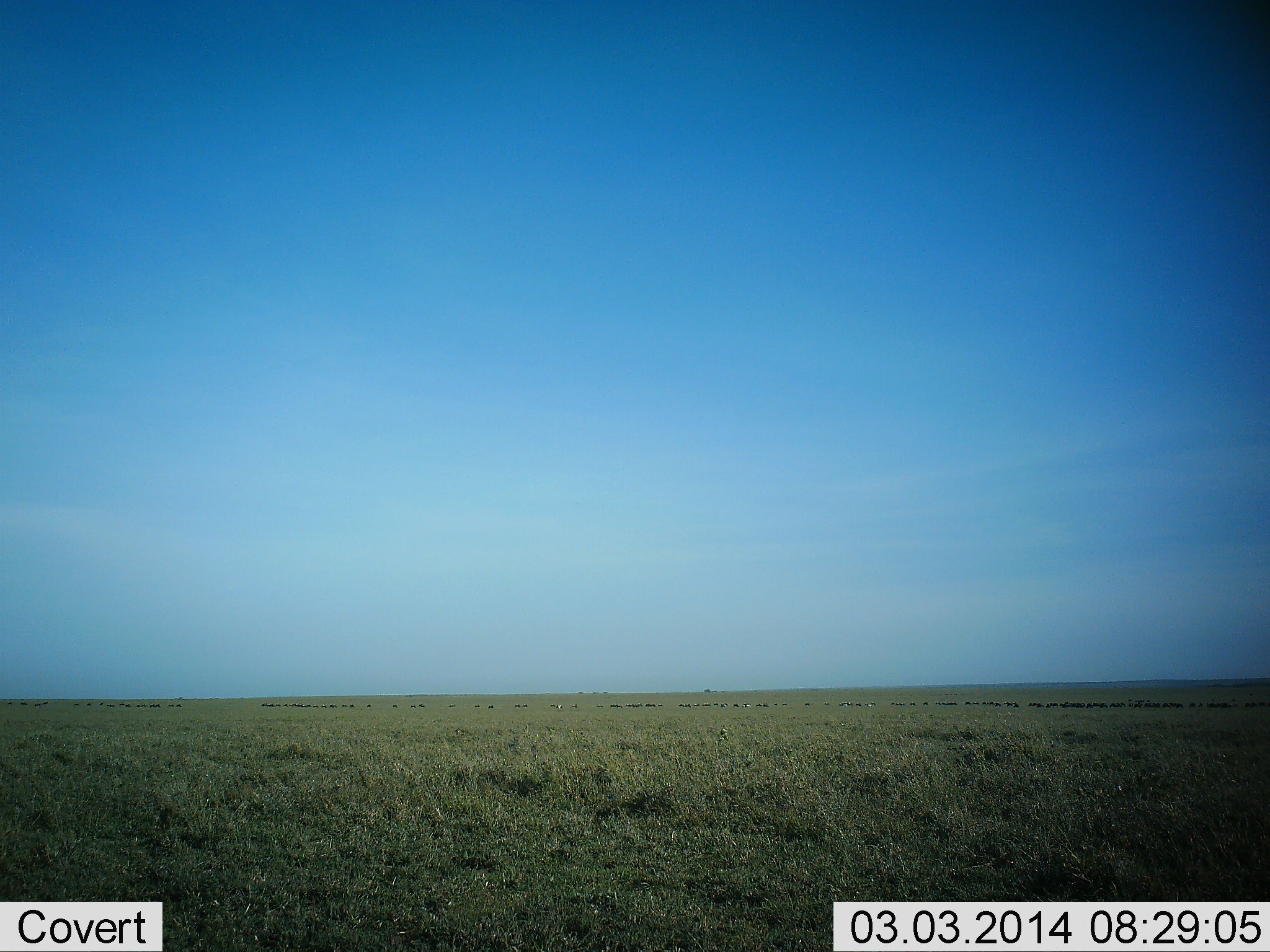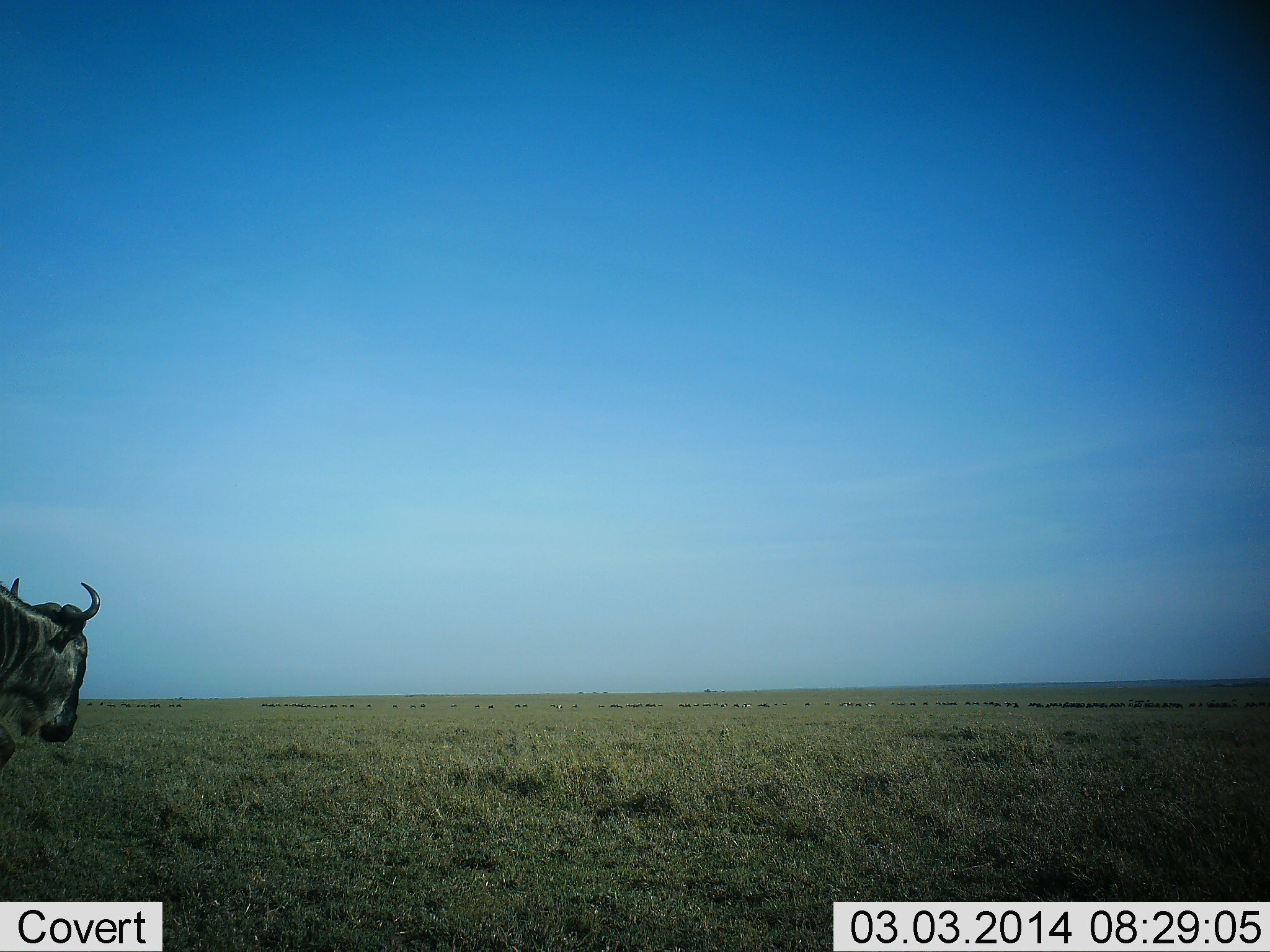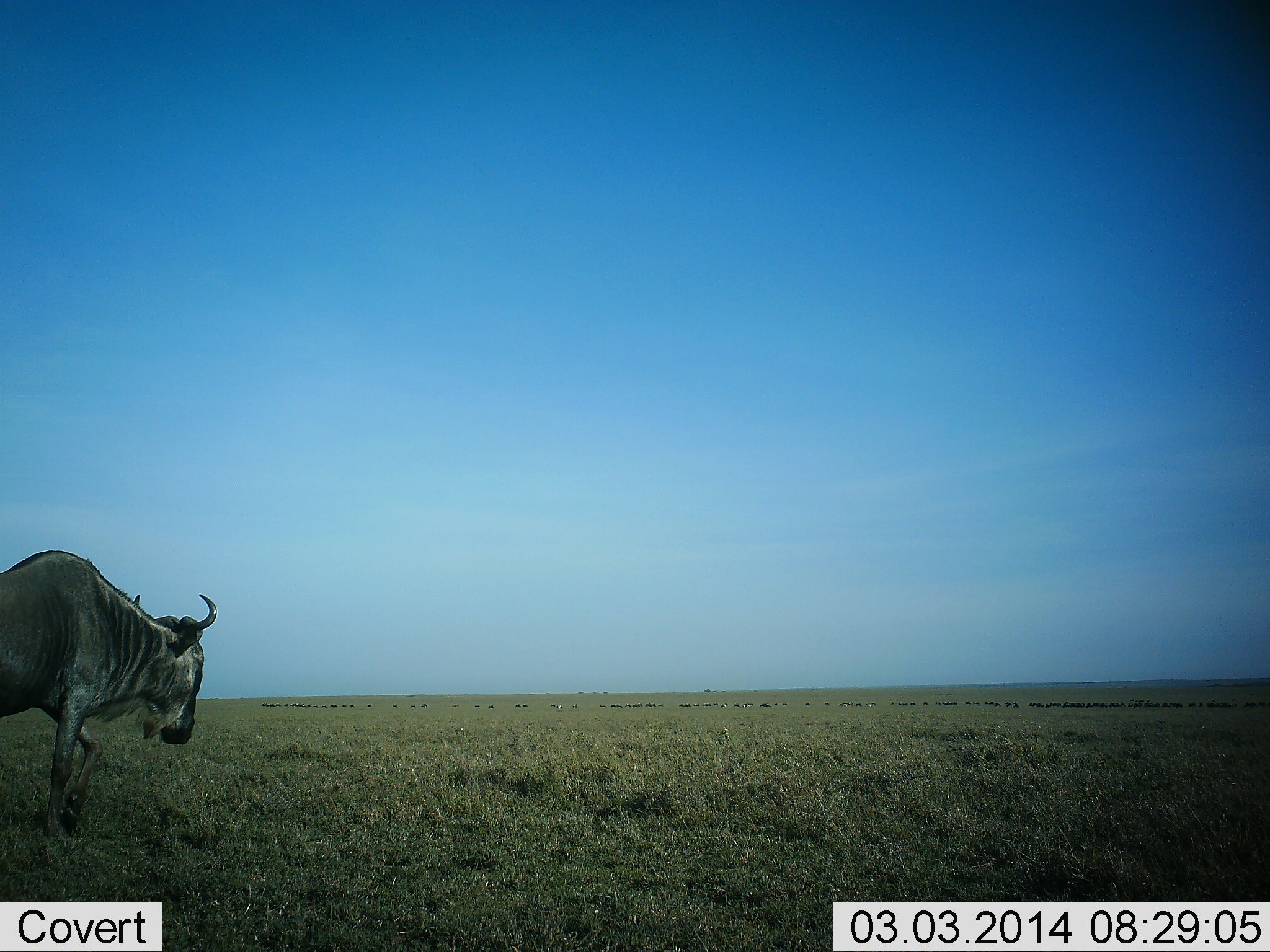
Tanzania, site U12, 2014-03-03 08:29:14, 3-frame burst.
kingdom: Animalia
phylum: Chordata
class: Mammalia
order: Artiodactyla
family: Bovidae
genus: Connochaetes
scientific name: Connochaetes taurinus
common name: blue wildebeest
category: wildebeest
Wildebeest (blue wildebeest) (Connochaetes taurinus), count 1. Behavior (volunteer vote fractions): standing 30%, resting 0%, moving 90%, interacting 0%. Young present (vote fraction): 0%. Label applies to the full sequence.